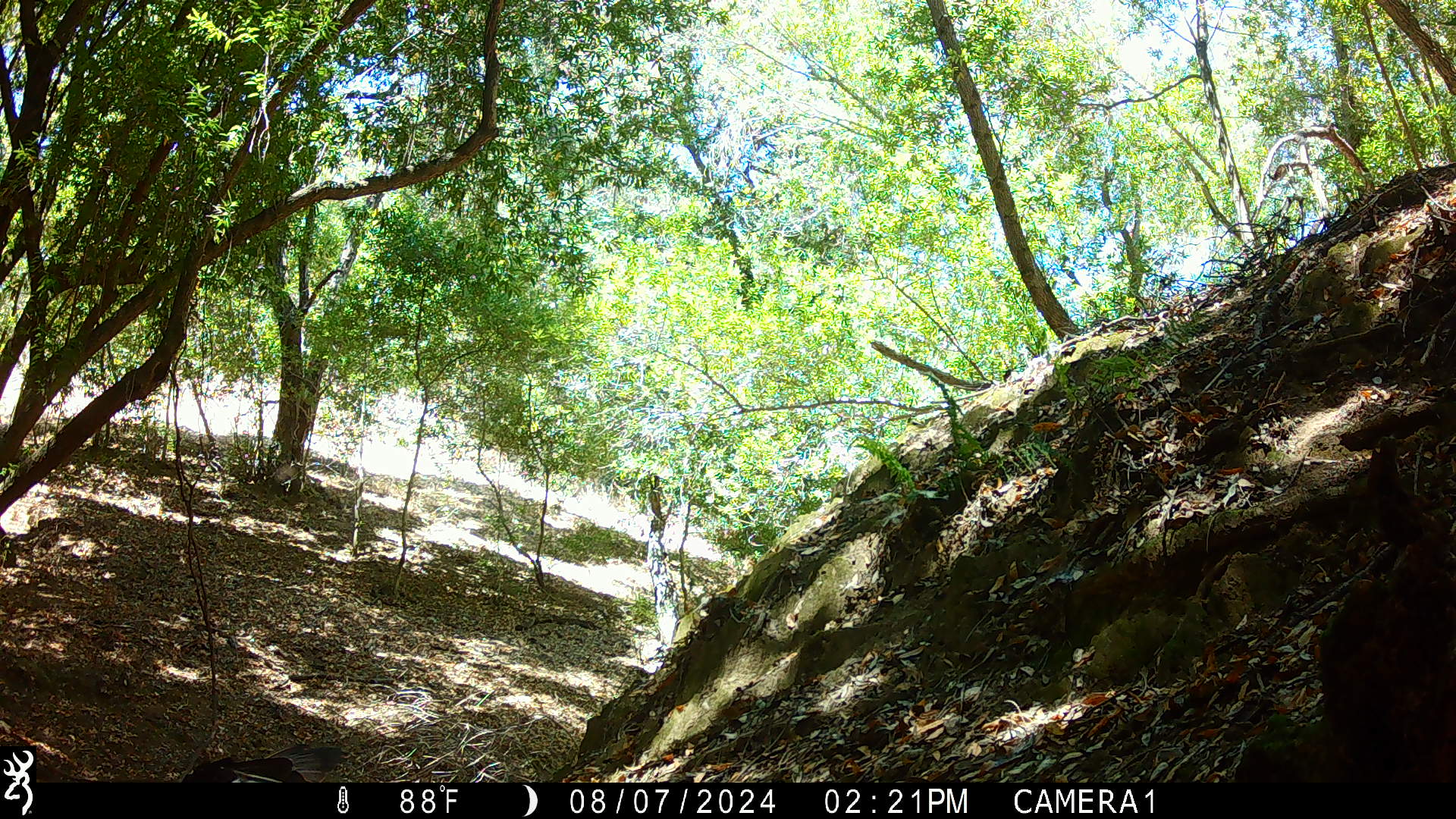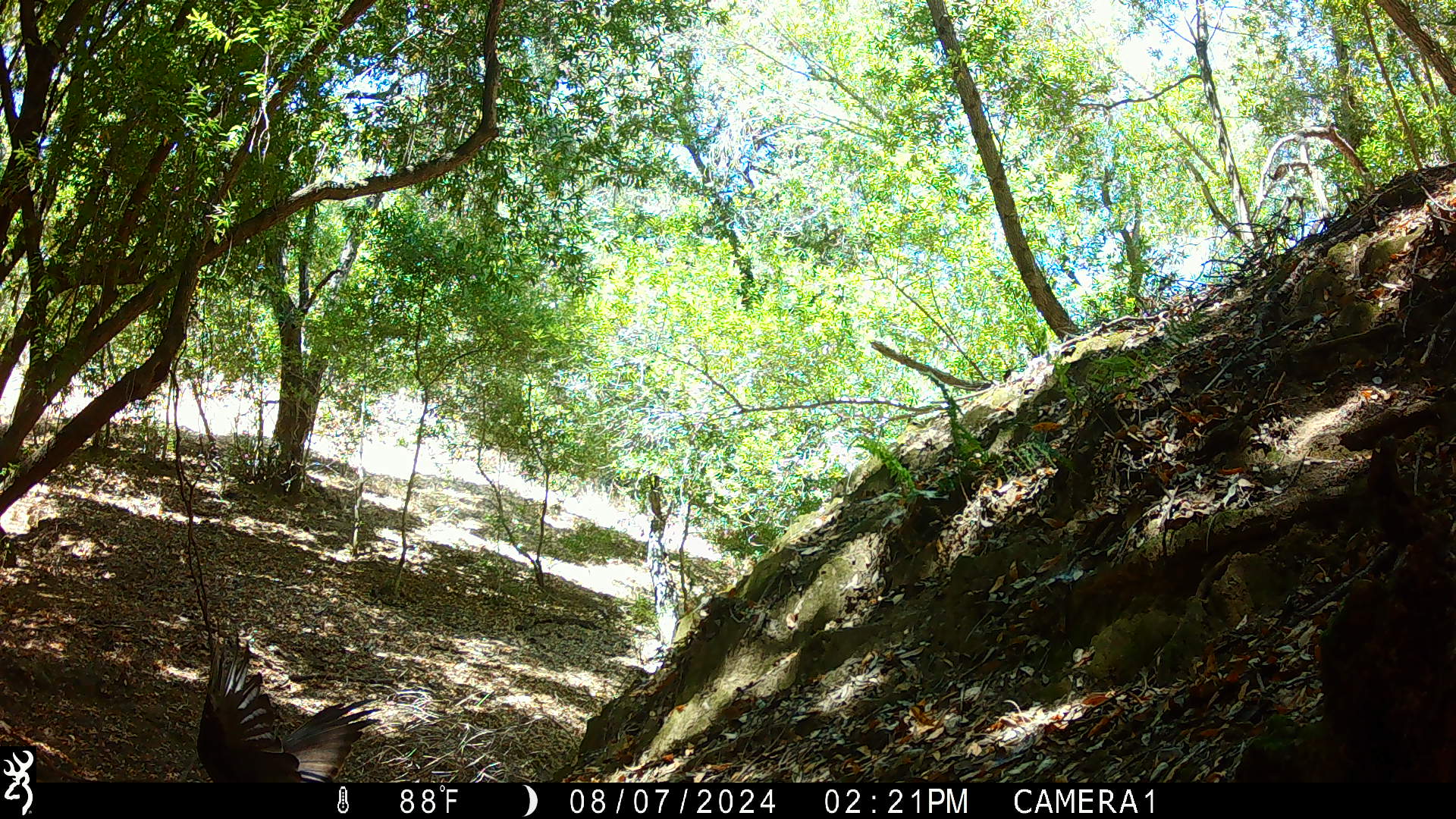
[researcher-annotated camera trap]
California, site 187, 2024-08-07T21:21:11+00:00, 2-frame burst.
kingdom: Animalia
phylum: Chordata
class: Aves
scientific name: Aves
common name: bird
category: unknown bird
Unknown bird (bird) (Aves).